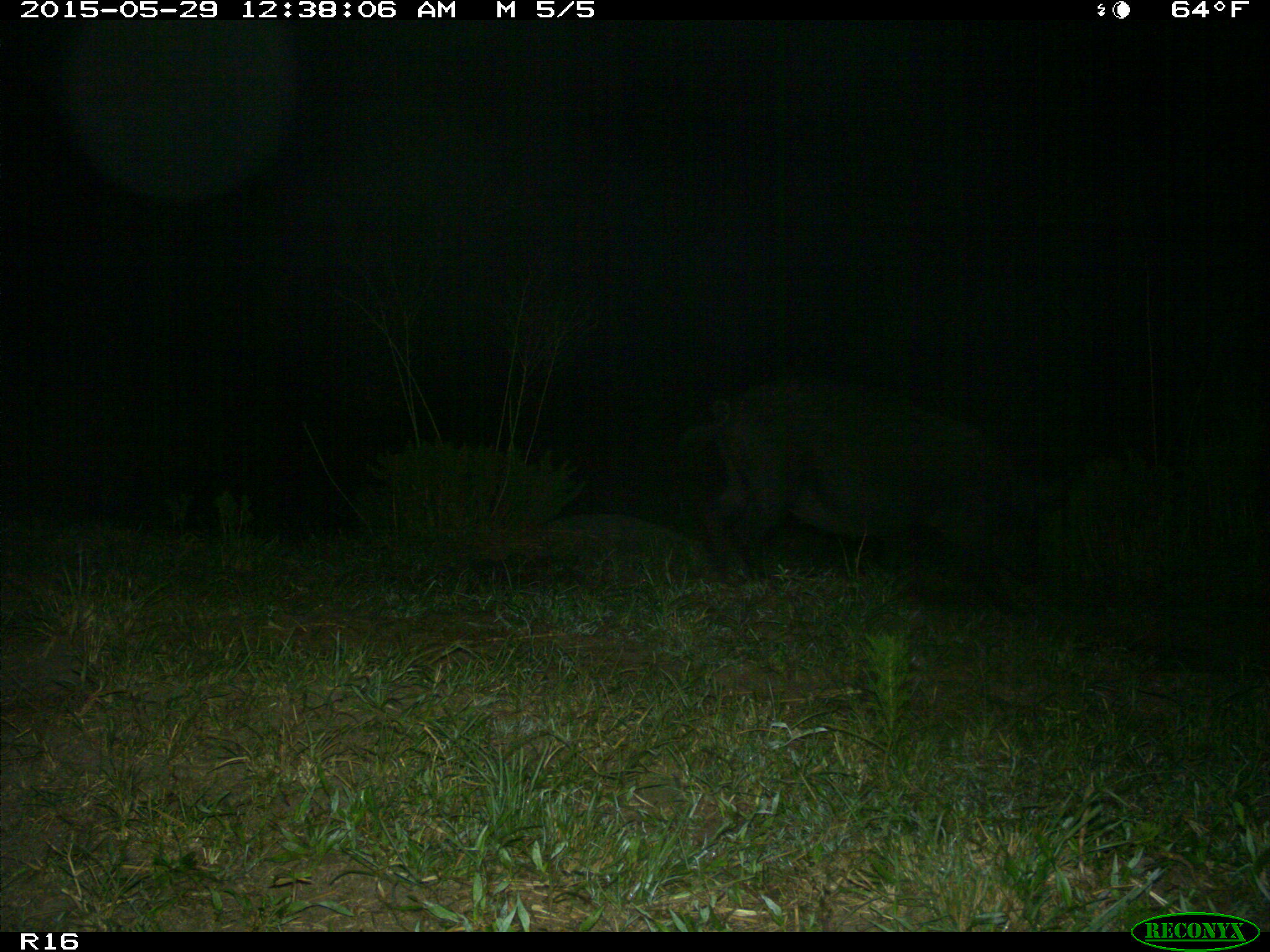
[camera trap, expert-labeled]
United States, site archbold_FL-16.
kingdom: Animalia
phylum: Chordata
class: Mammalia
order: Artiodactyla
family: Suidae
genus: Sus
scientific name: Sus scrofa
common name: wild boar